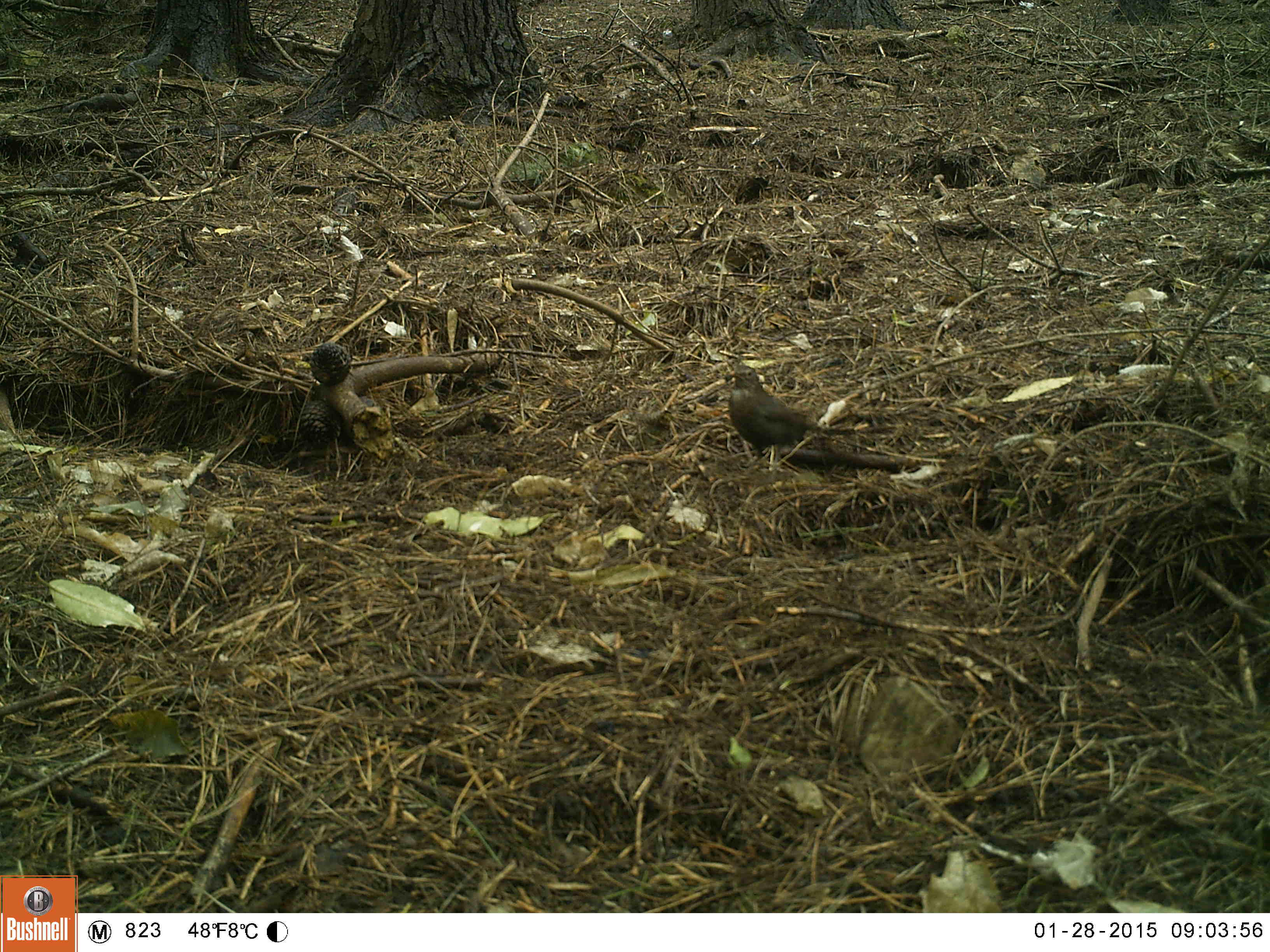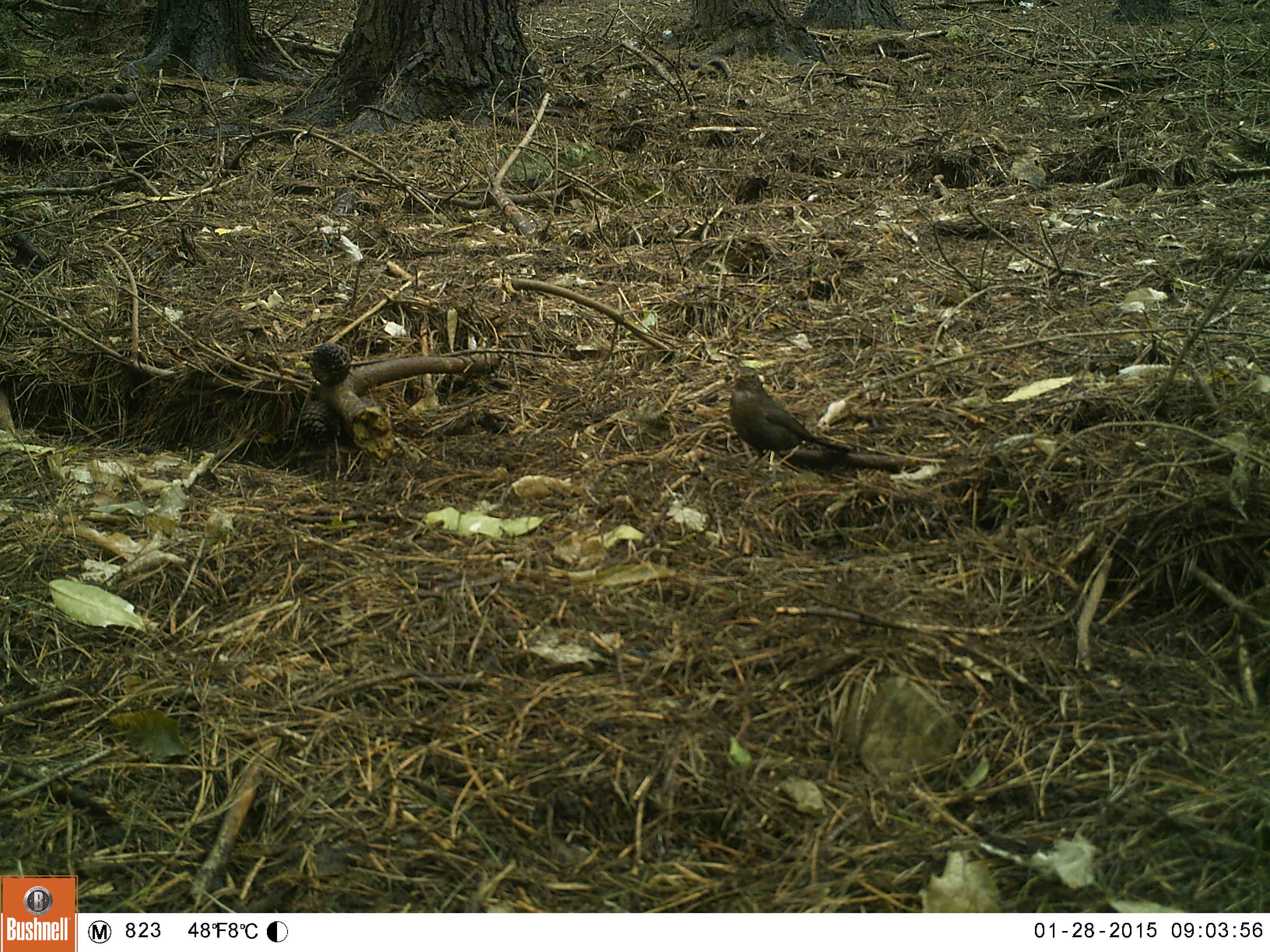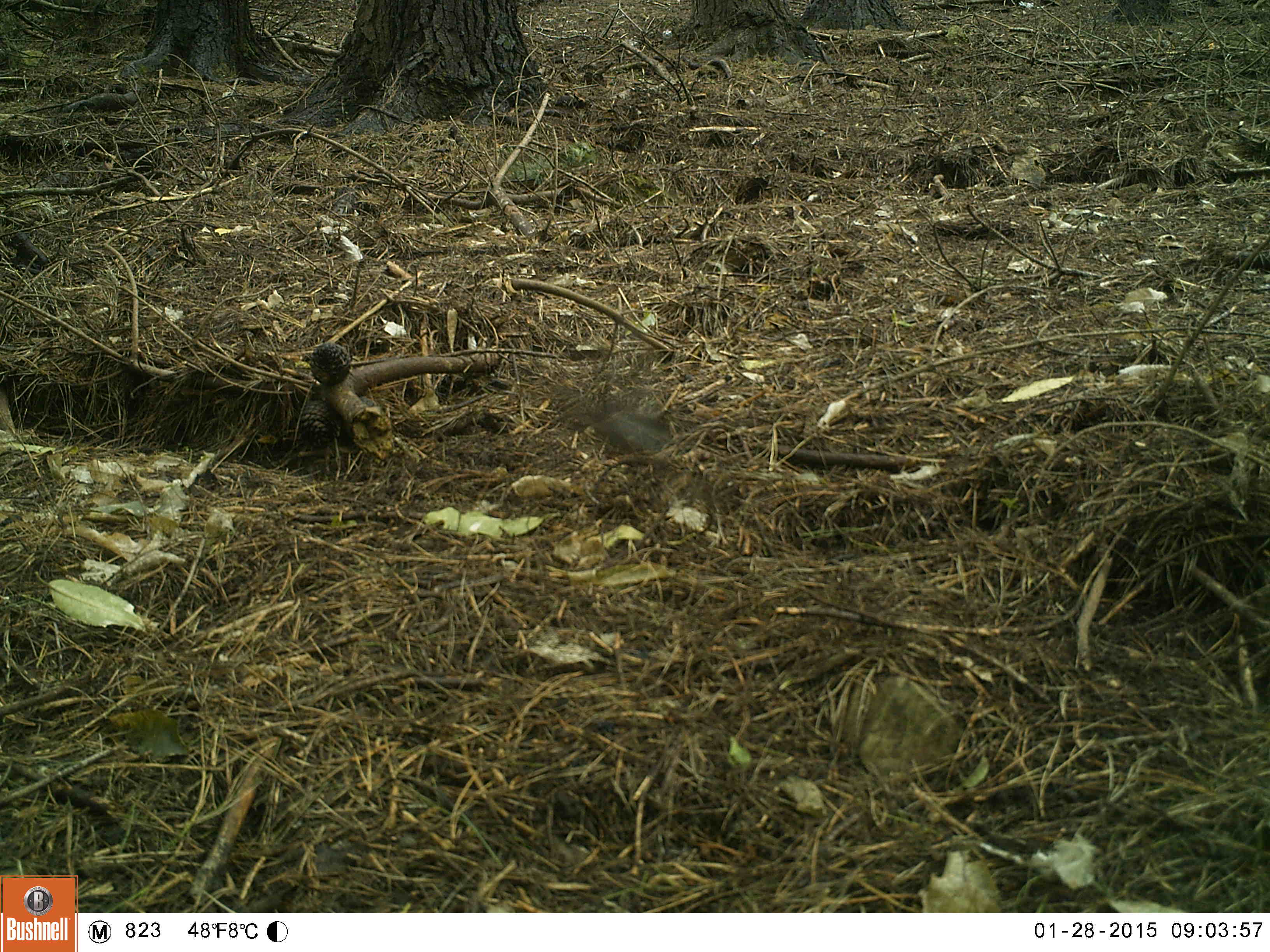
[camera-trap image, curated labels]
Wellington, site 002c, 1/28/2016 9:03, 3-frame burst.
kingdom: Animalia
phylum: Chordata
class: Aves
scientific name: Aves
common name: bird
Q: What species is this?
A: Bird (Aves).